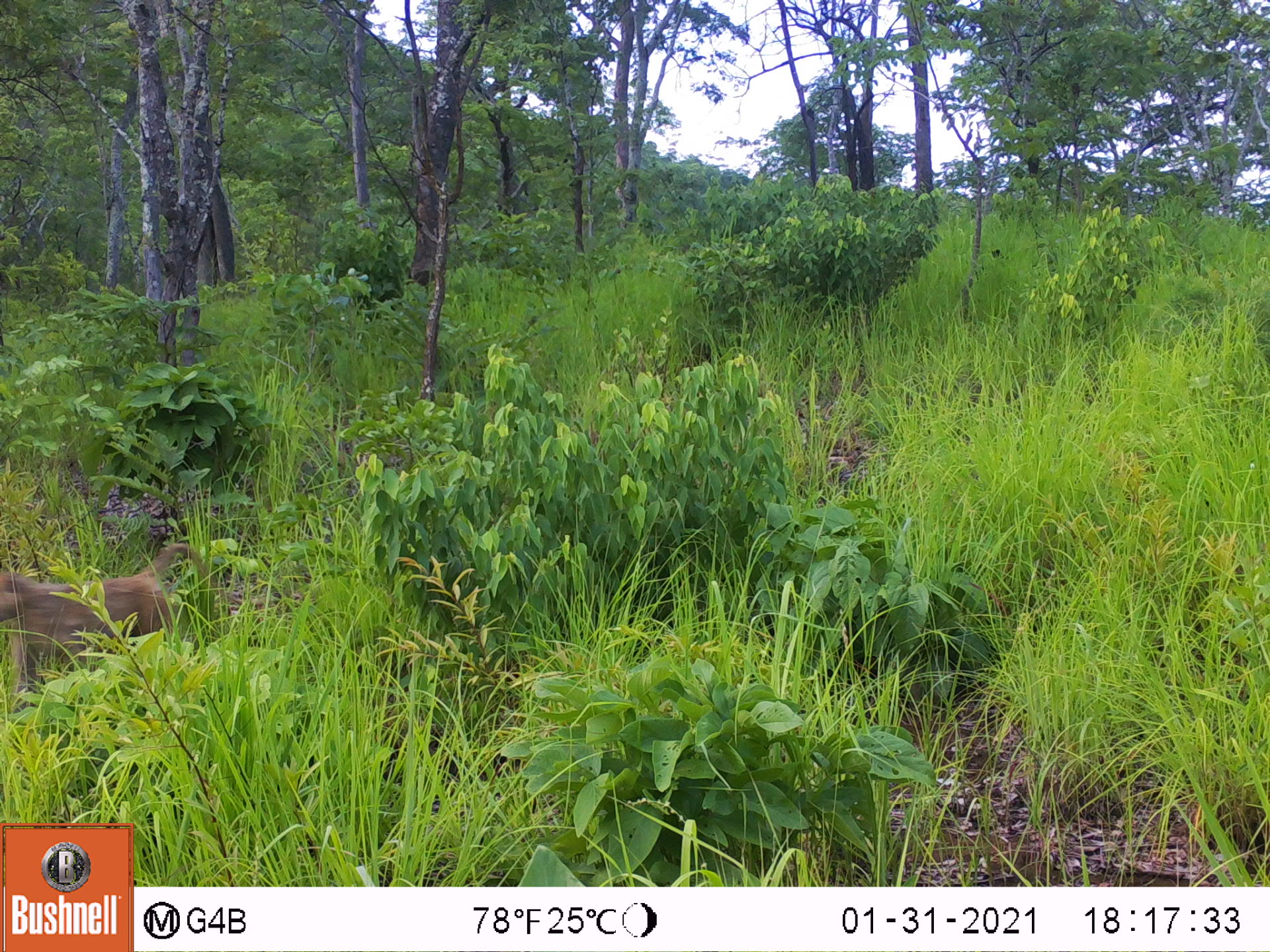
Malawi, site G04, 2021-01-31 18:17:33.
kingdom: Animalia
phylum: Chordata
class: Mammalia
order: Primates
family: Cercopithecidae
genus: Papio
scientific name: Papio cynocephalus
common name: yellow baboon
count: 1